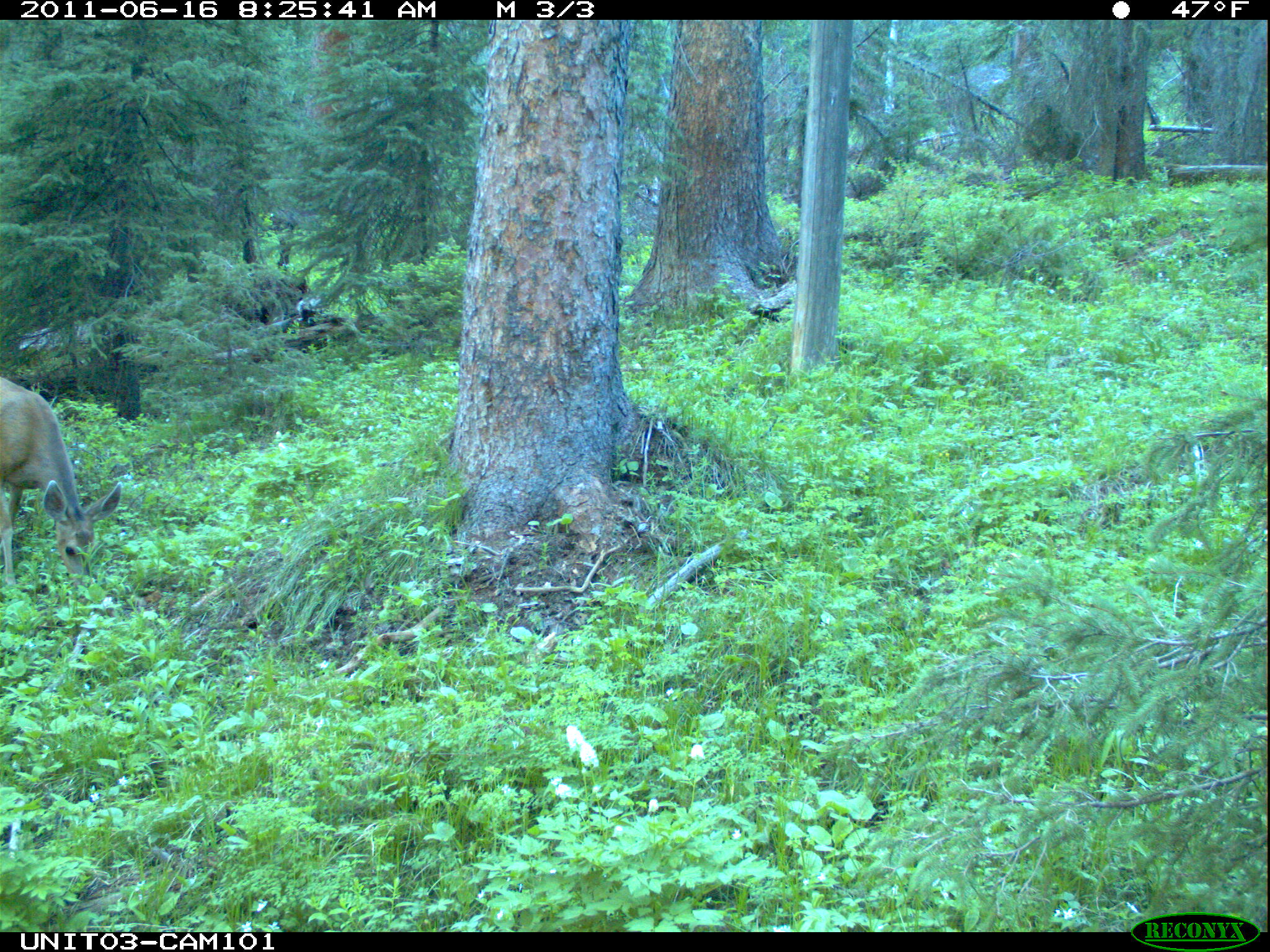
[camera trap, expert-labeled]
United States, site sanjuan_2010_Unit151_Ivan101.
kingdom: Animalia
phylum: Chordata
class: Mammalia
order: Artiodactyla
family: Cervidae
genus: Odocoileus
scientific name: Odocoileus hemionus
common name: mule deer